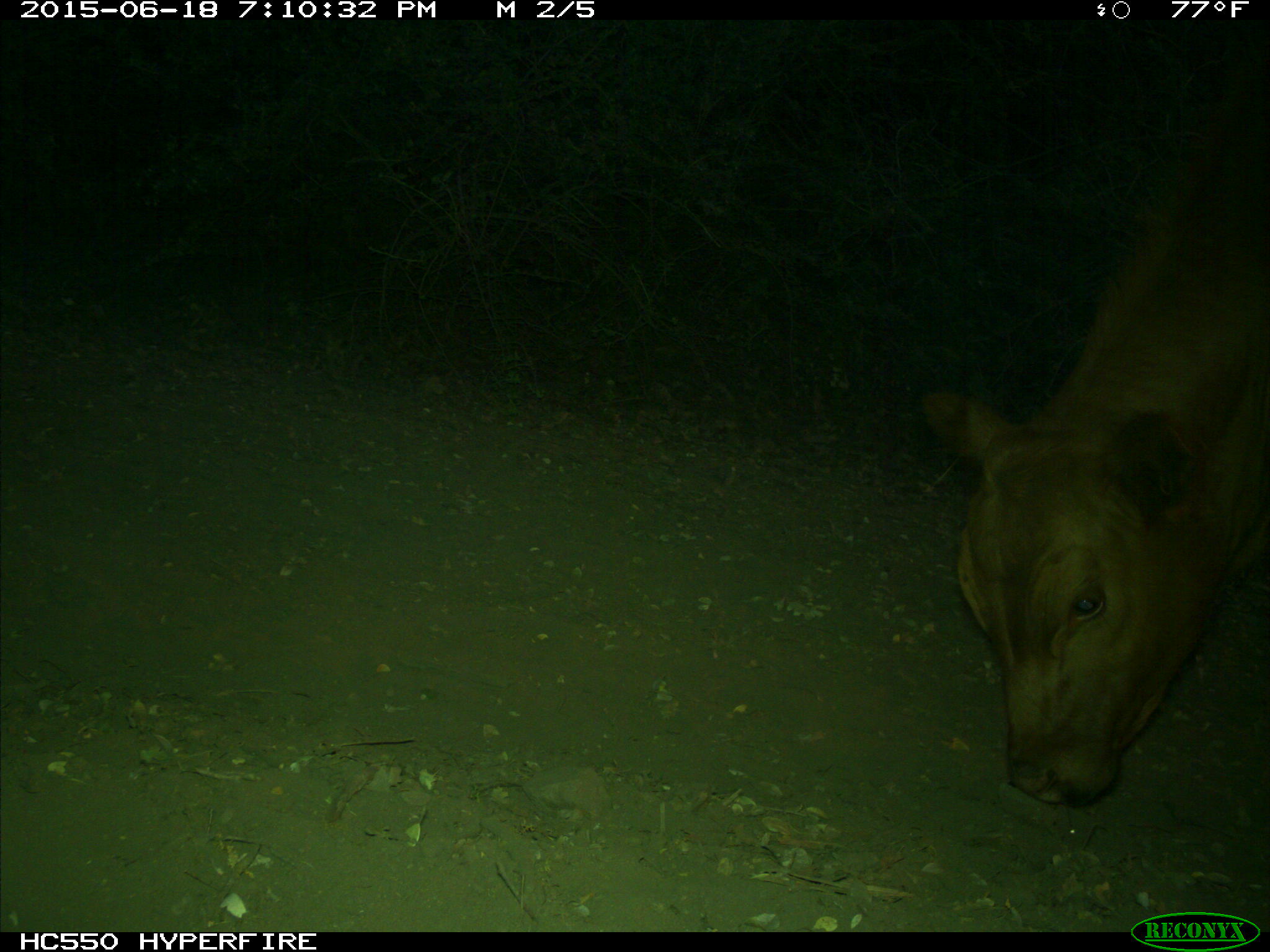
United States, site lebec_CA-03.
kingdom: Animalia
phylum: Chordata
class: Mammalia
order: Artiodactyla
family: Bovidae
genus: Bos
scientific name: Bos taurus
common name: domestic cow